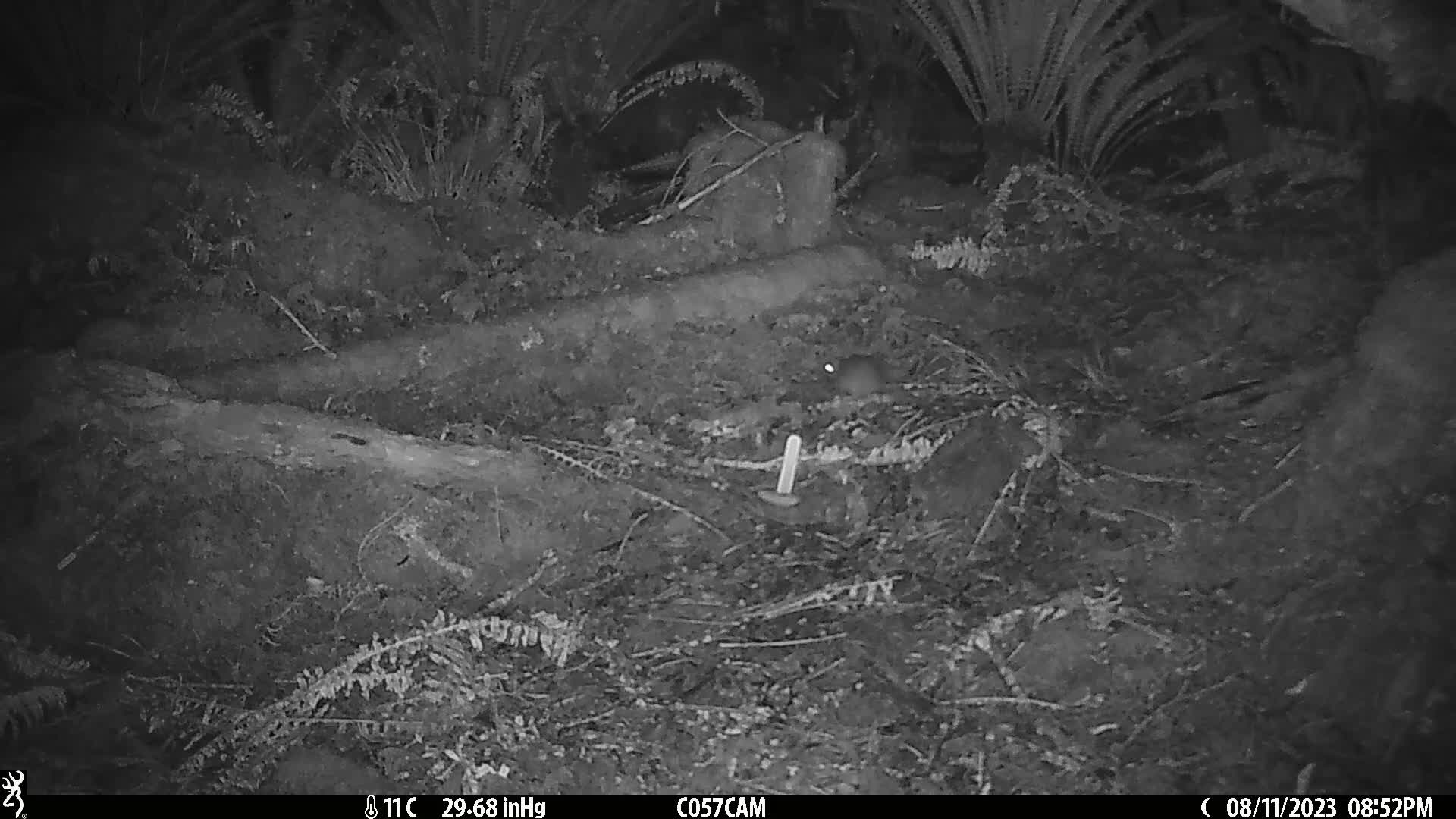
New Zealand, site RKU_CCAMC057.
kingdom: Animalia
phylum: Chordata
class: Mammalia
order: Rodentia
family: Muridae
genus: Rattus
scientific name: Rattus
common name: rat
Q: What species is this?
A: Rat (Rattus).